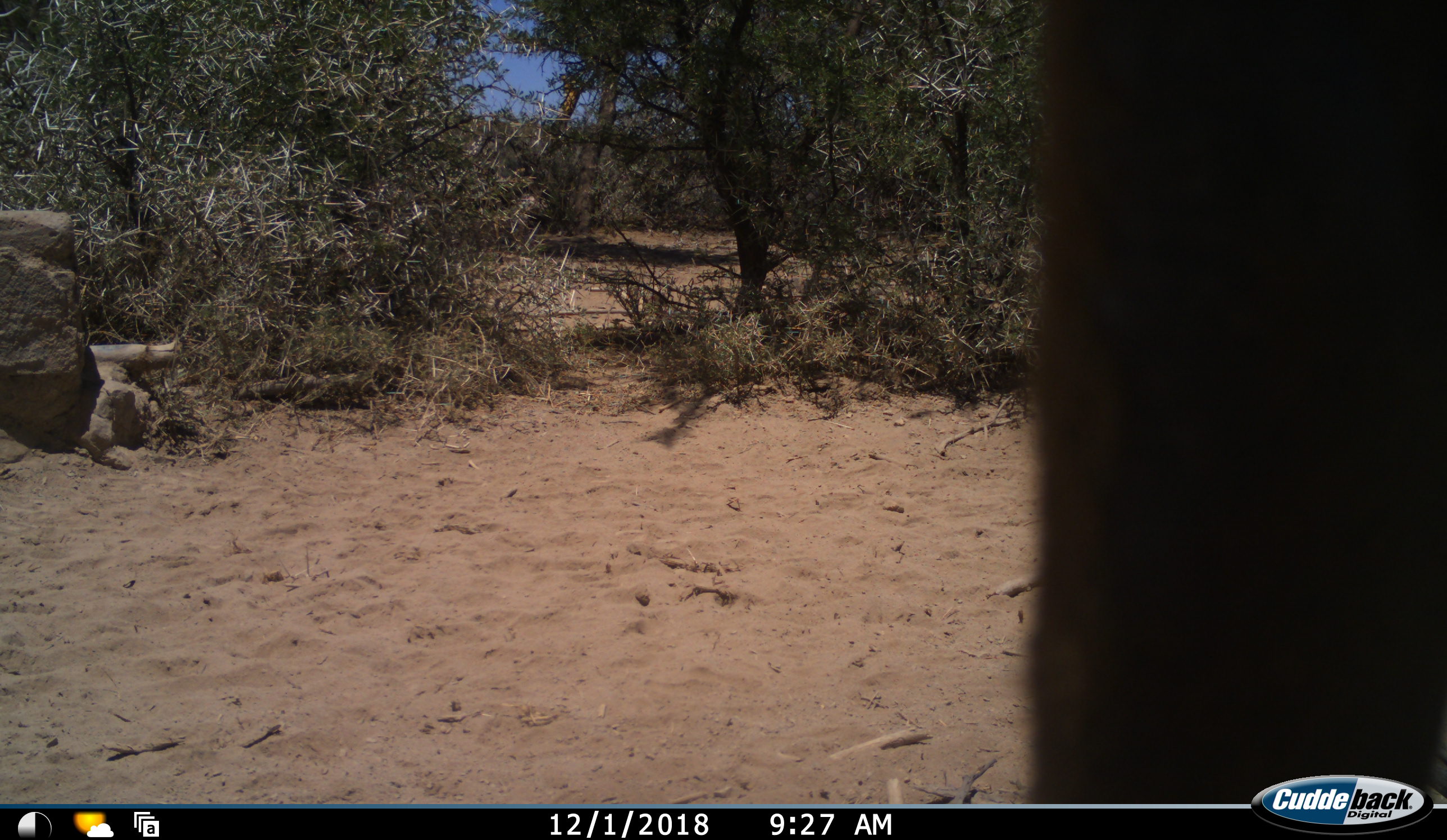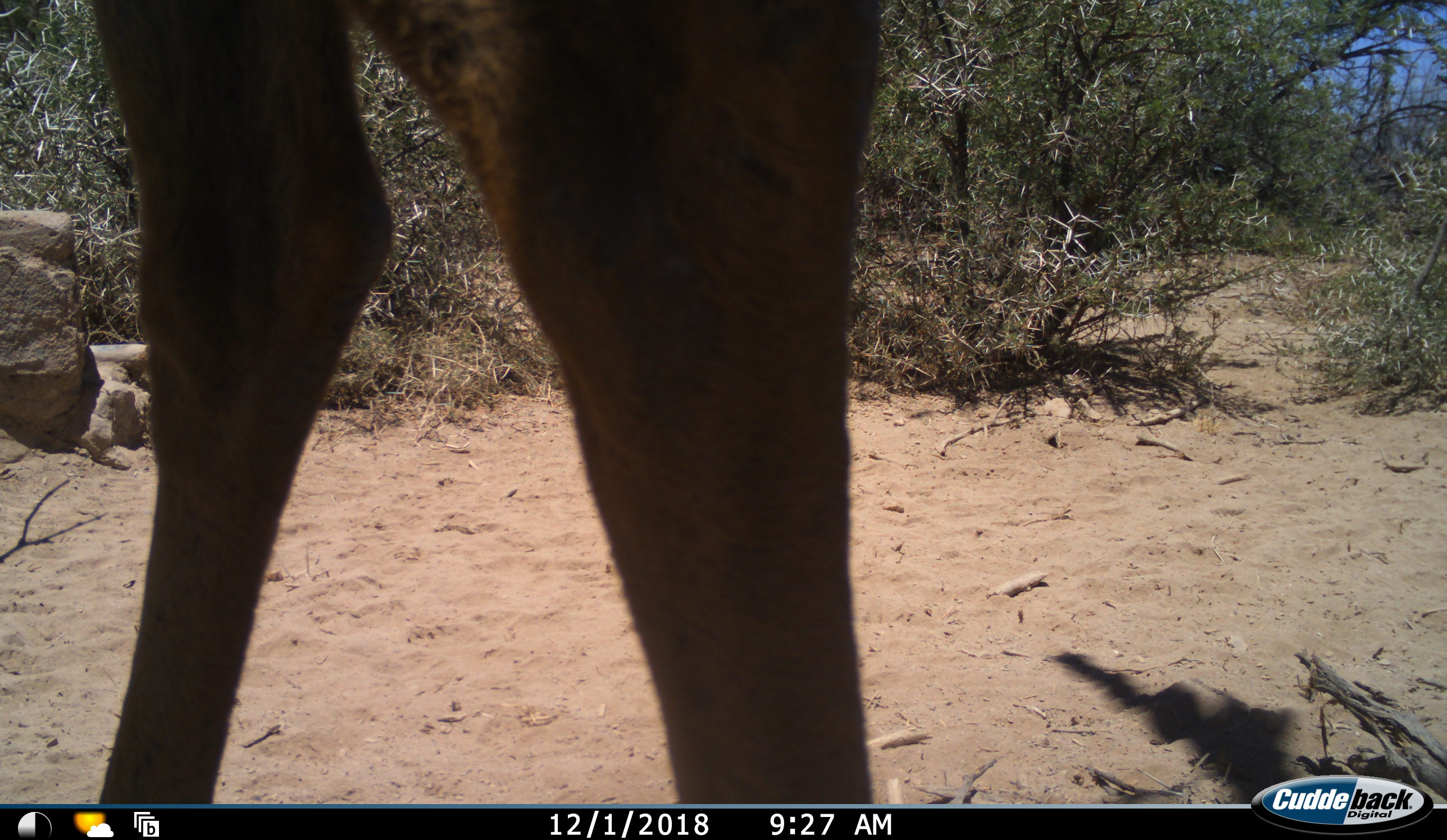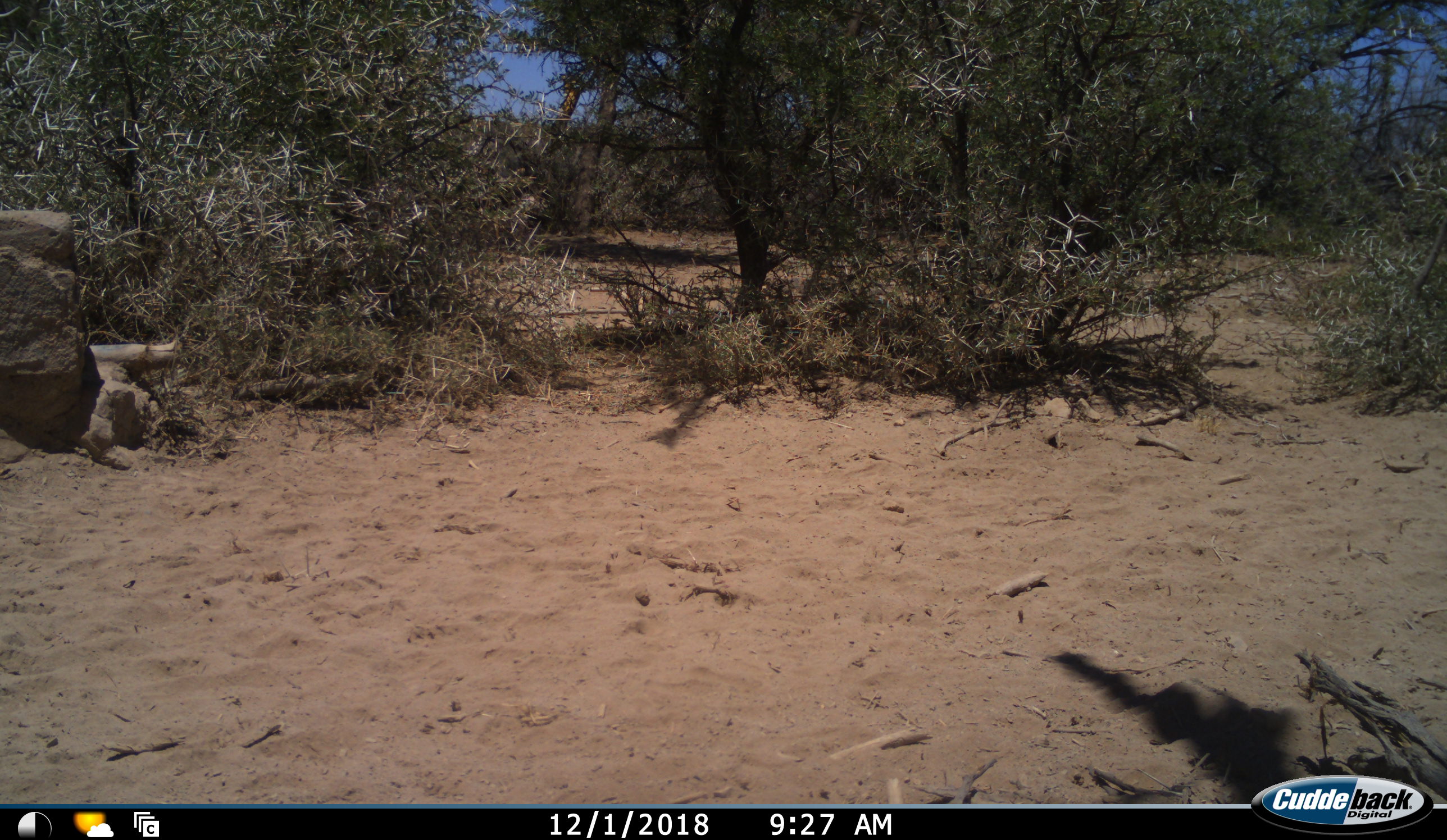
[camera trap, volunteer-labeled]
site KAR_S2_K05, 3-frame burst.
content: unidentified animal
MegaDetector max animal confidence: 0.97